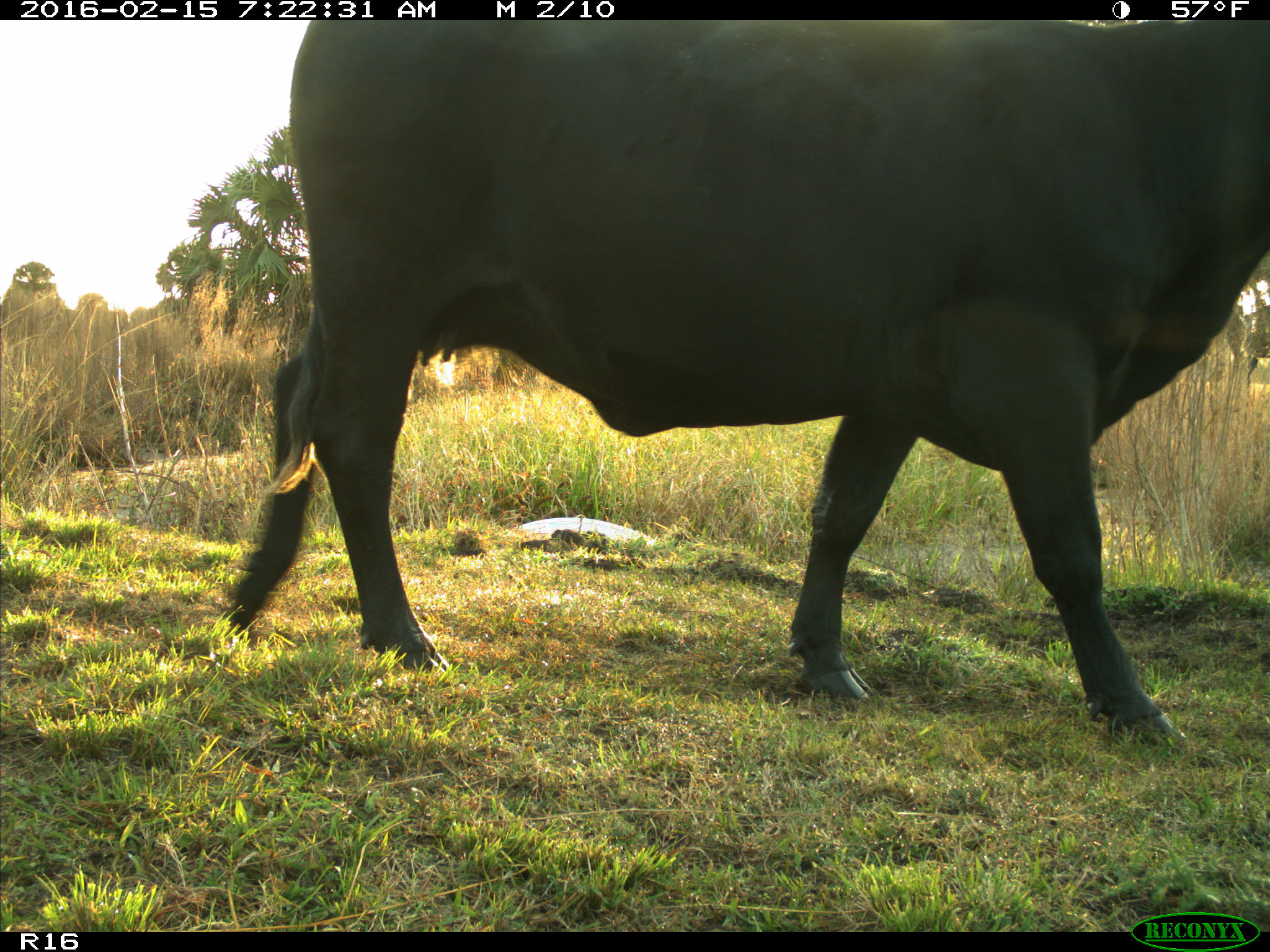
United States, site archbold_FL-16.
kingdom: Animalia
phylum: Chordata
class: Mammalia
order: Artiodactyla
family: Bovidae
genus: Bos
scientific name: Bos taurus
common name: domestic cow